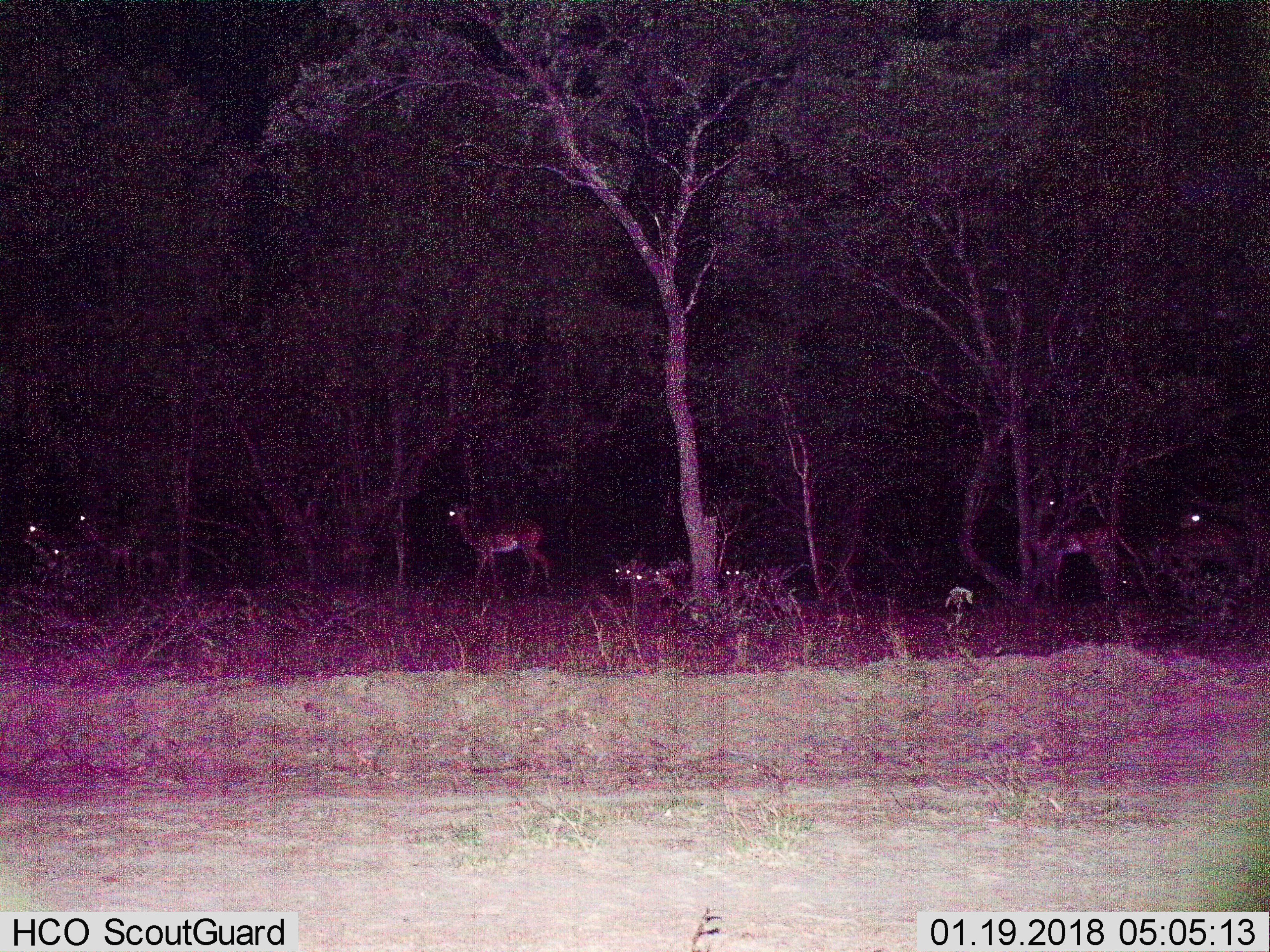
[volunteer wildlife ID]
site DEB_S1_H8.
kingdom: Animalia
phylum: Chordata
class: Mammalia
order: Artiodactyla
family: Bovidae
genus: Aepyceros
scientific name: Aepyceros melampus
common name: impala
Impala (Aepyceros melampus), count 9. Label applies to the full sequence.